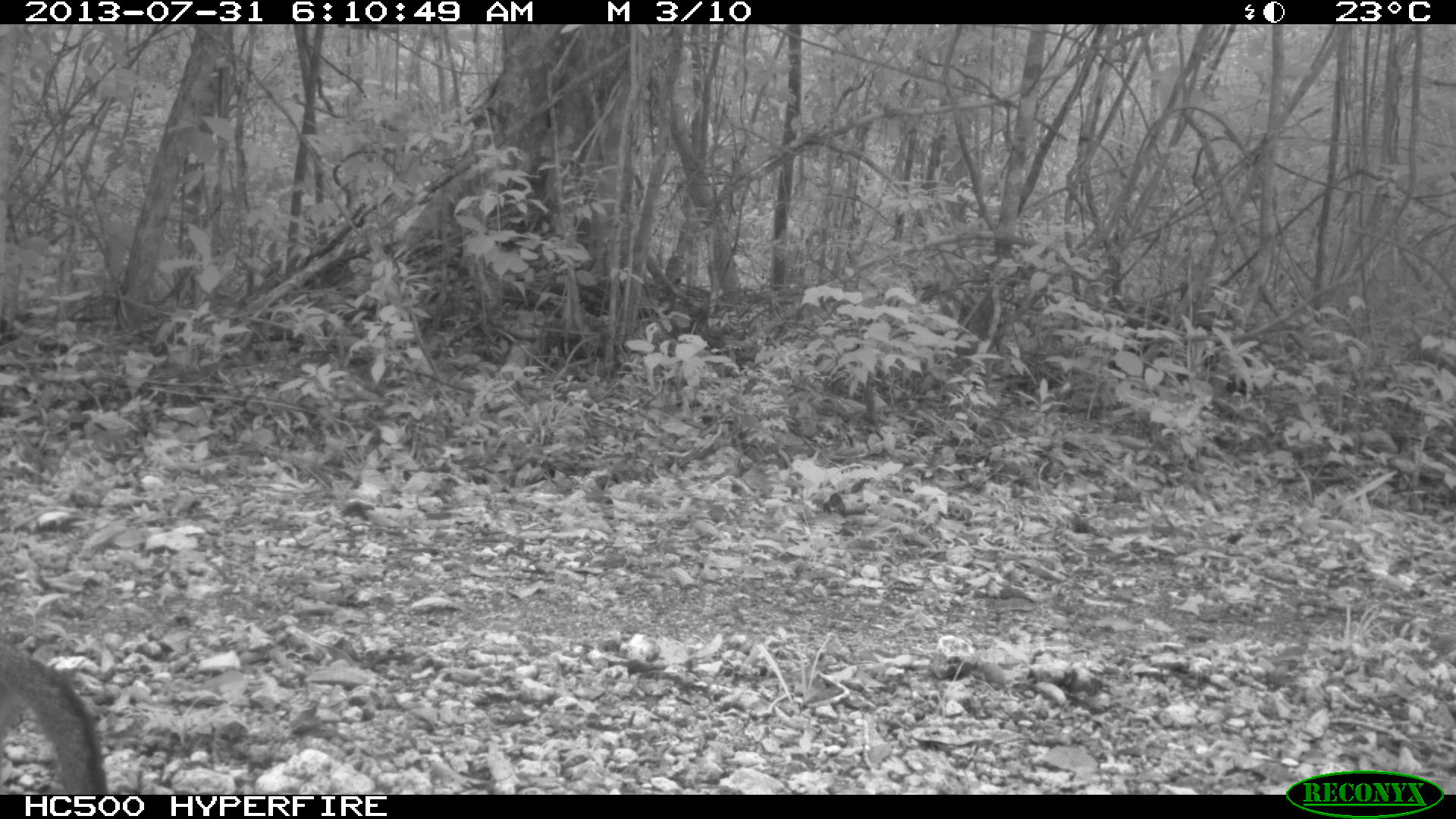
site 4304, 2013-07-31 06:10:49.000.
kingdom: Animalia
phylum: Chordata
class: Mammalia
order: Carnivora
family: Canidae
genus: Urocyon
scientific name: Urocyon cinereoargenteus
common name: gray fox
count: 1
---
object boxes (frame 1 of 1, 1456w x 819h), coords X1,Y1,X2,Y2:
urocyon cinereoargenteus: 0,645,107,793